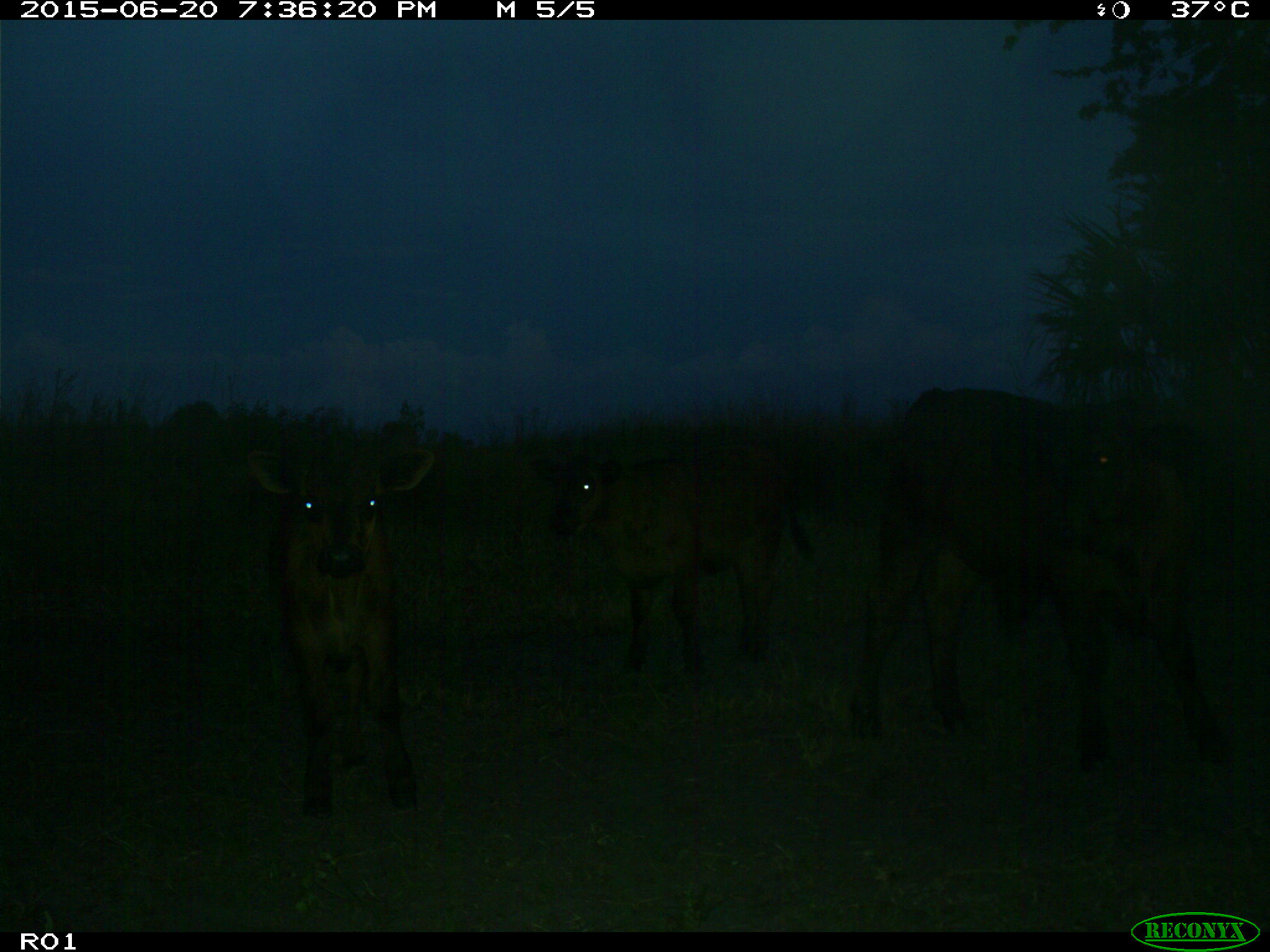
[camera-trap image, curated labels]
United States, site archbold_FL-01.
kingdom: Animalia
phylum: Chordata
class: Mammalia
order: Artiodactyla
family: Bovidae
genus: Bos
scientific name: Bos taurus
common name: domestic cow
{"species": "Bos taurus (domestic cow)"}